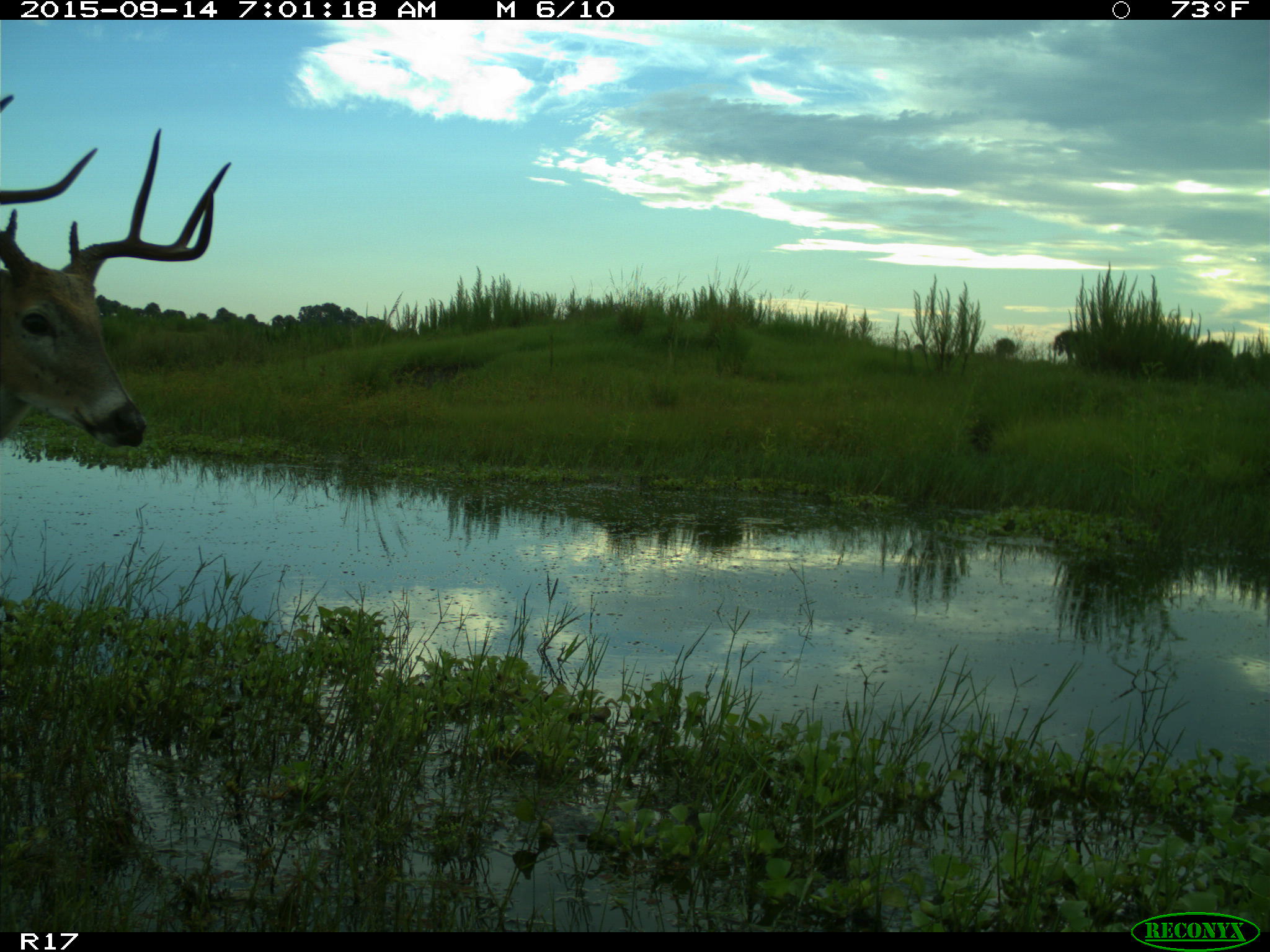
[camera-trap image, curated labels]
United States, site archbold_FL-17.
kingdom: Animalia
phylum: Chordata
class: Mammalia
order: Artiodactyla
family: Cervidae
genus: Odocoileus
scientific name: Odocoileus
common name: deer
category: unidentified deer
Unidentified deer (deer) (Odocoileus).